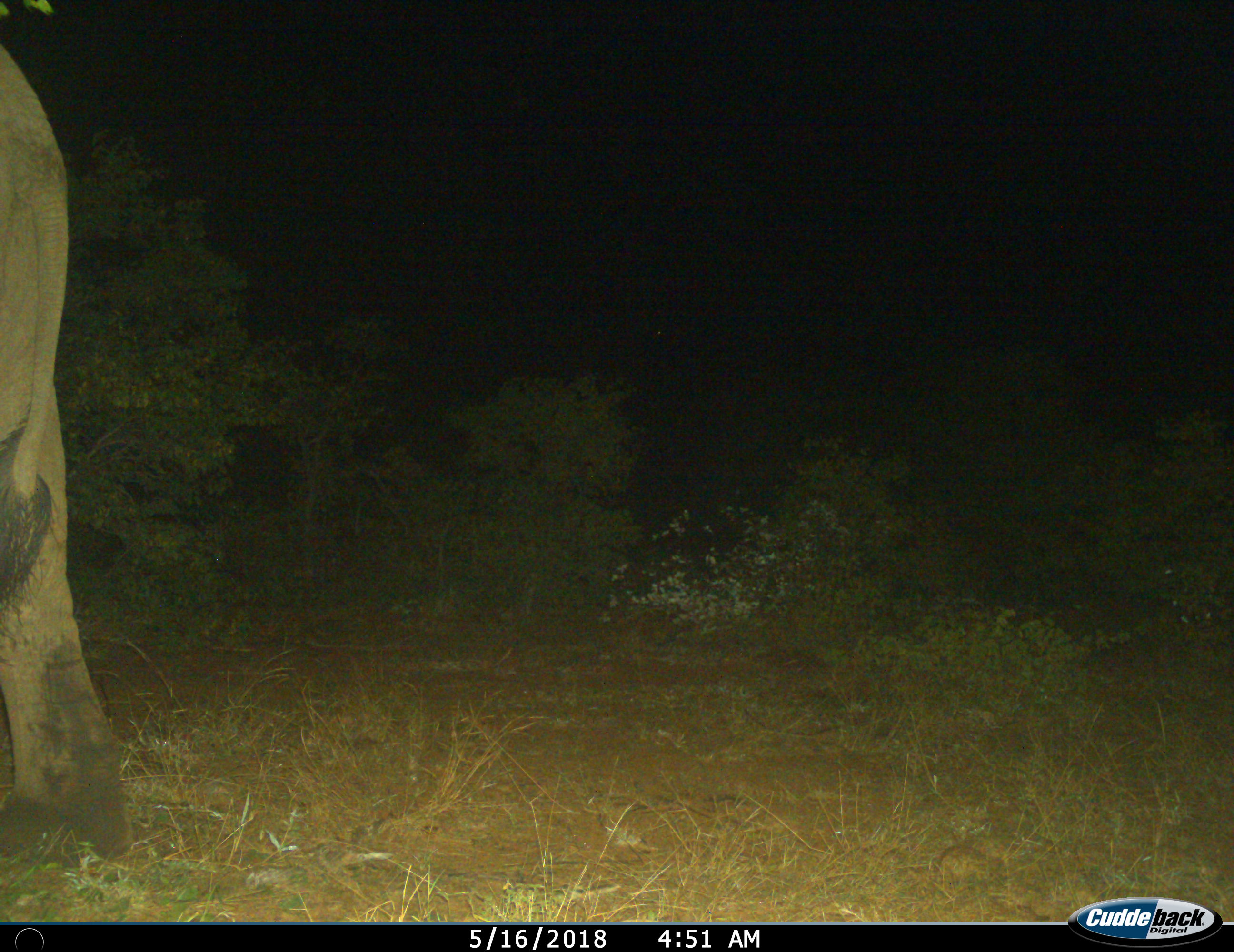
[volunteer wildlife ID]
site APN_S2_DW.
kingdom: Animalia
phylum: Chordata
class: Mammalia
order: Proboscidea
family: Elephantidae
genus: Loxodonta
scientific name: Loxodonta africana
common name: african bush elephant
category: elephant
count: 1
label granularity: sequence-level